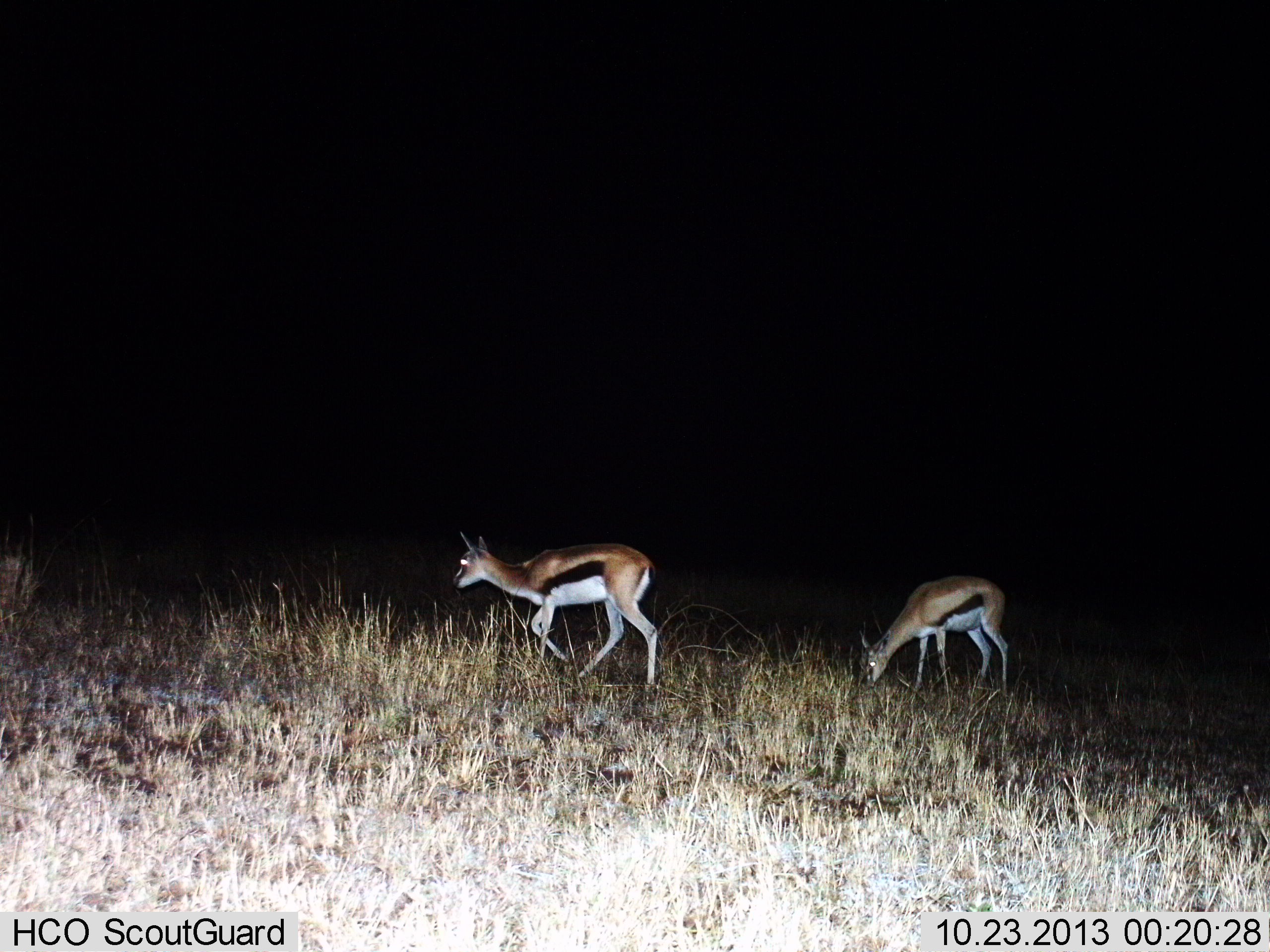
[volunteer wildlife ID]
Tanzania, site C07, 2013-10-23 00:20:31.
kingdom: Animalia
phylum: Chordata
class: Mammalia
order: Artiodactyla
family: Bovidae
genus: Eudorcas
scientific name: Eudorcas thomsonii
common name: thomson's gazelle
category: gazellethomsons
Gazellethomsons (thomson's gazelle) (Eudorcas thomsonii), count 2. Behavior (volunteer vote fractions): standing 36%, resting 0%, moving 73%, interacting 0%. Young present (vote fraction): 0%. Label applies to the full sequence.